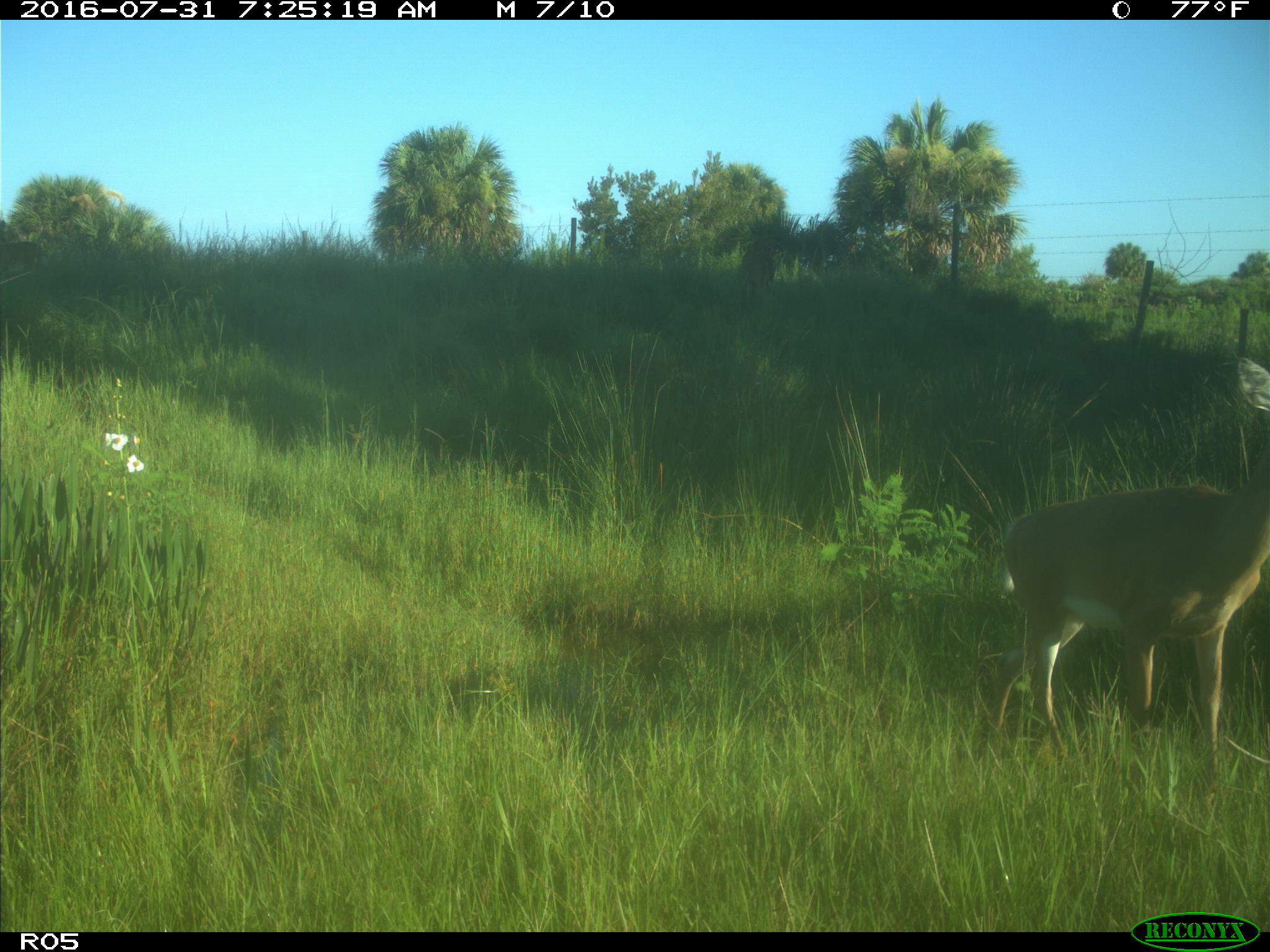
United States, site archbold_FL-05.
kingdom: Animalia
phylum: Chordata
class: Mammalia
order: Artiodactyla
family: Cervidae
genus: Odocoileus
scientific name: Odocoileus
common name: deer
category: unidentified deer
Unidentified deer (deer) (Odocoileus).